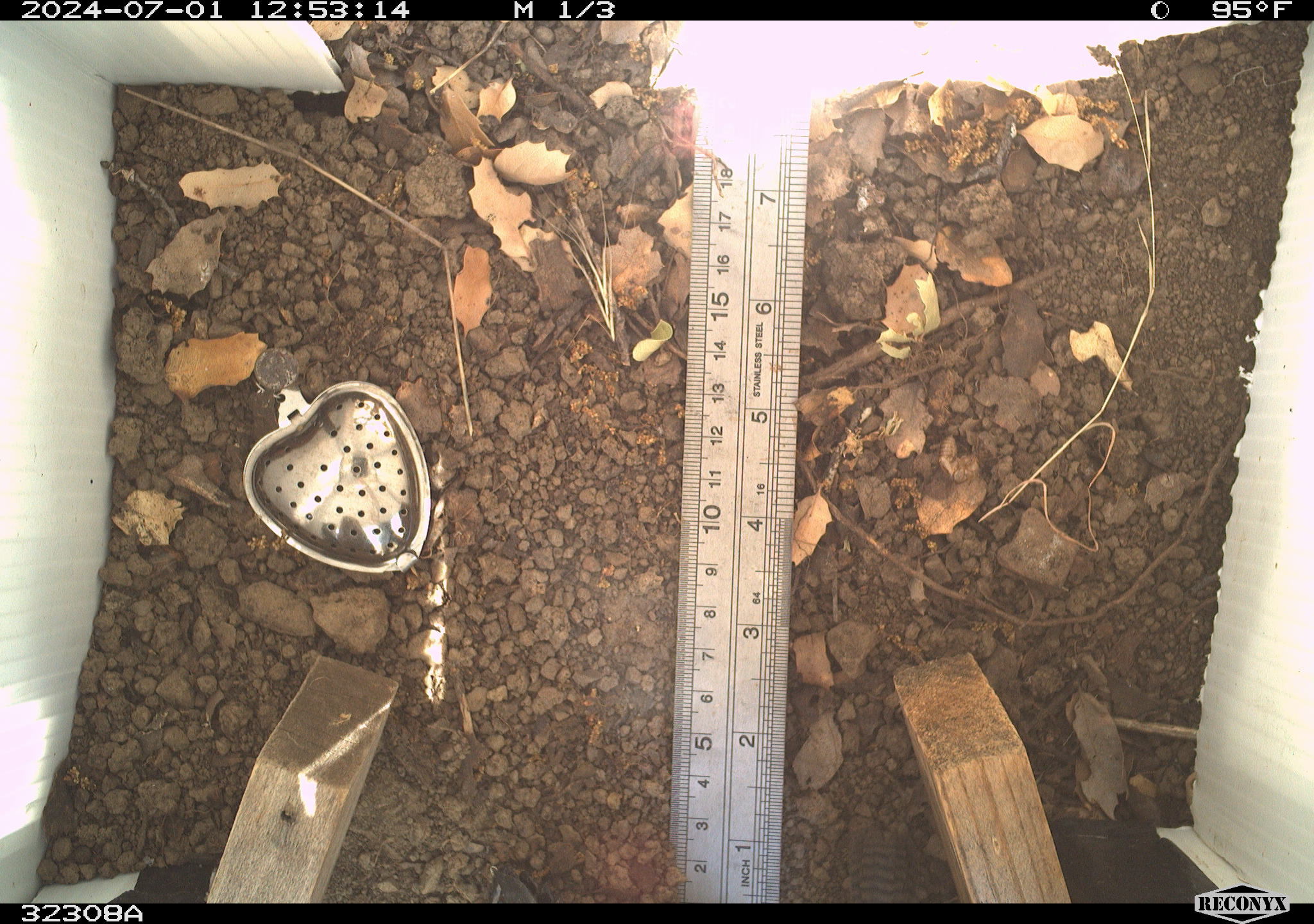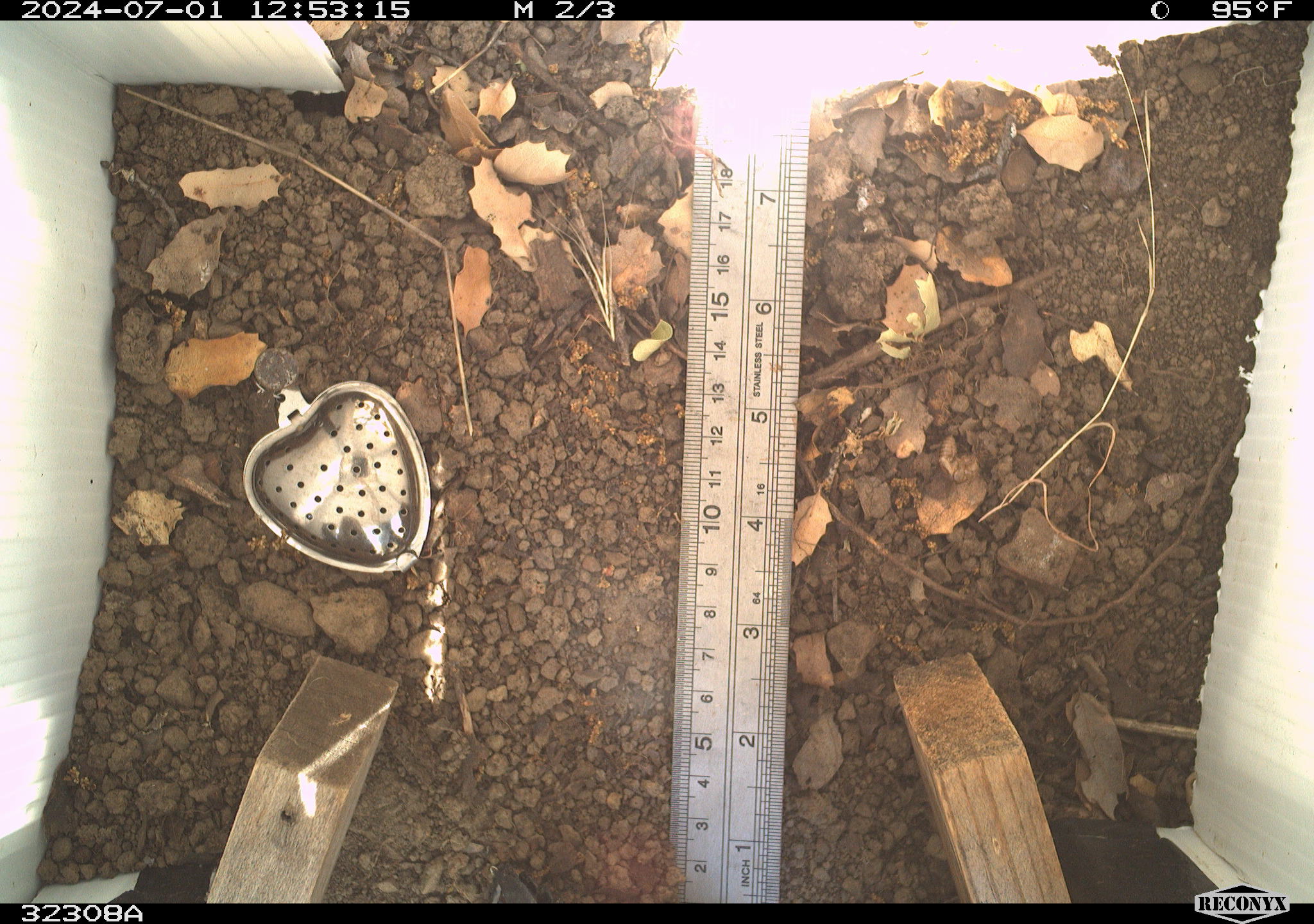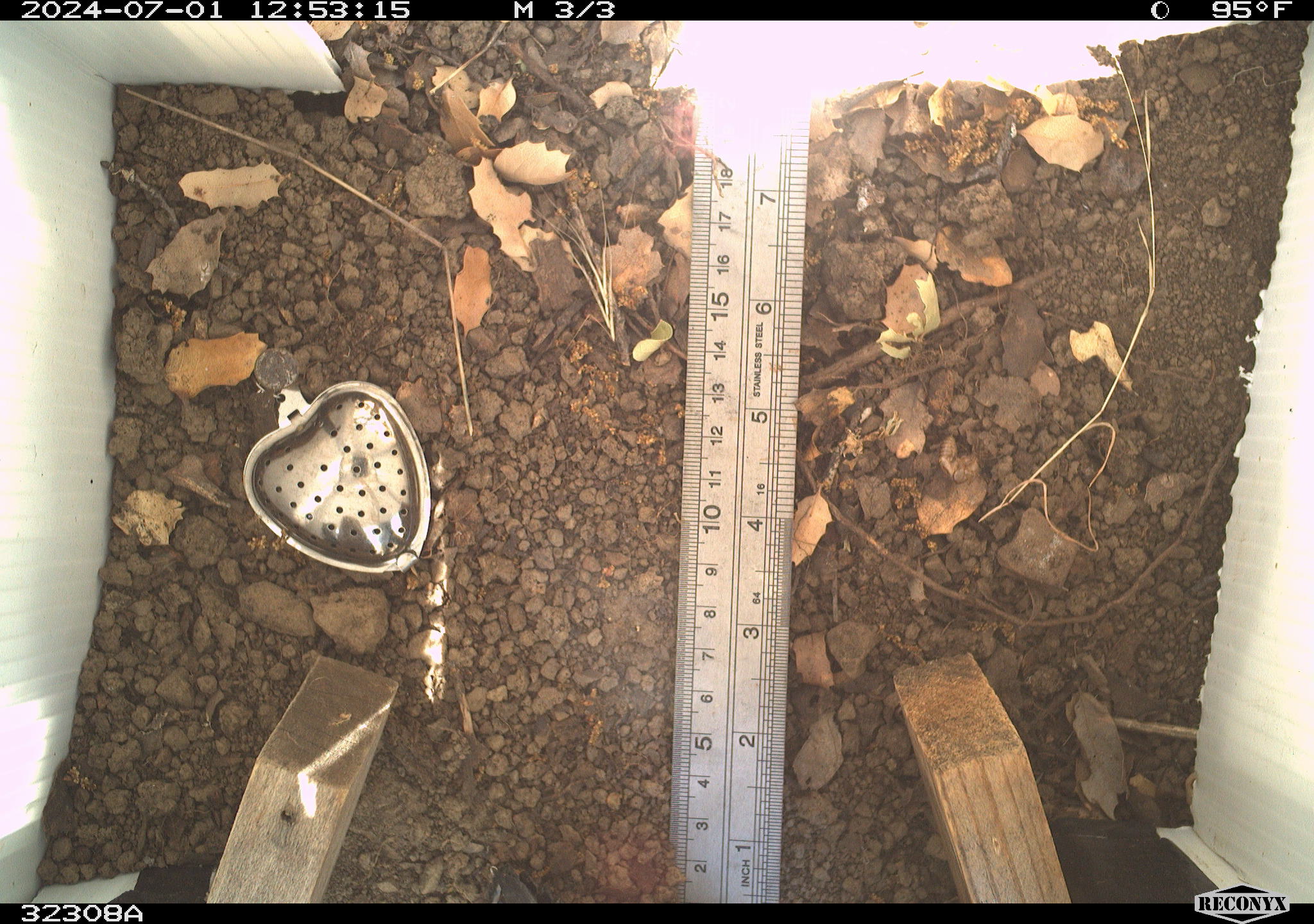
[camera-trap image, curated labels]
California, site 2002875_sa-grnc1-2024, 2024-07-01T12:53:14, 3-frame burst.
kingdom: Animalia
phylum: Chordata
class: Aves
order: Passeriformes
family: Troglodytidae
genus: Thryomanes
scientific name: Thryomanes bewickii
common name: bewick's wren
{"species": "bewick's wren (Thryomanes bewickii)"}